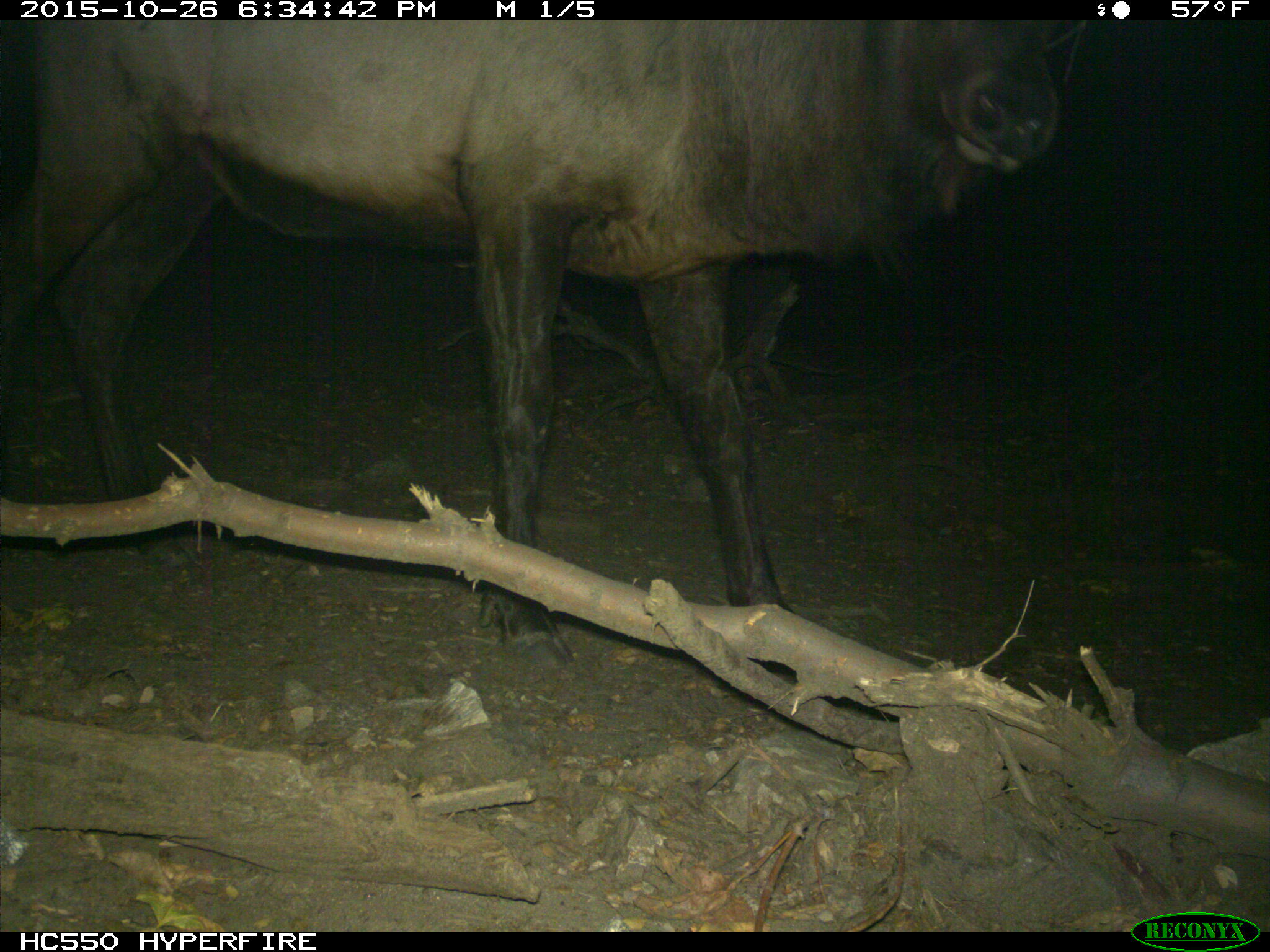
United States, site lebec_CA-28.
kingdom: Animalia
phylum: Chordata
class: Mammalia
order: Artiodactyla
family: Cervidae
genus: Cervus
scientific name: Cervus canadensis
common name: elk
Cervus canadensis (elk).